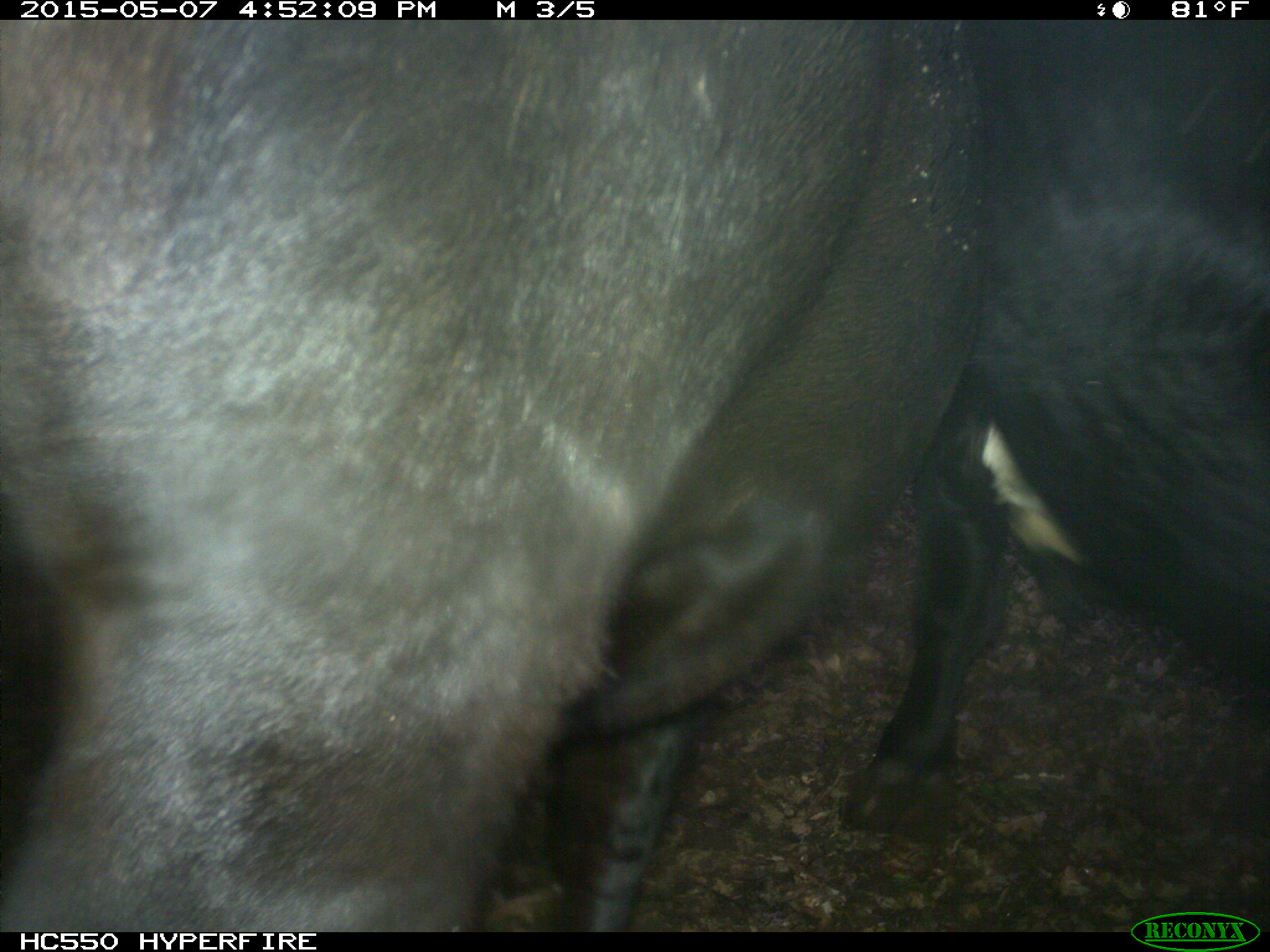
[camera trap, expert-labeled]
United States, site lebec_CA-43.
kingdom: Animalia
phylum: Chordata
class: Mammalia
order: Artiodactyla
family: Bovidae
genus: Bos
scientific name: Bos taurus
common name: domestic cow